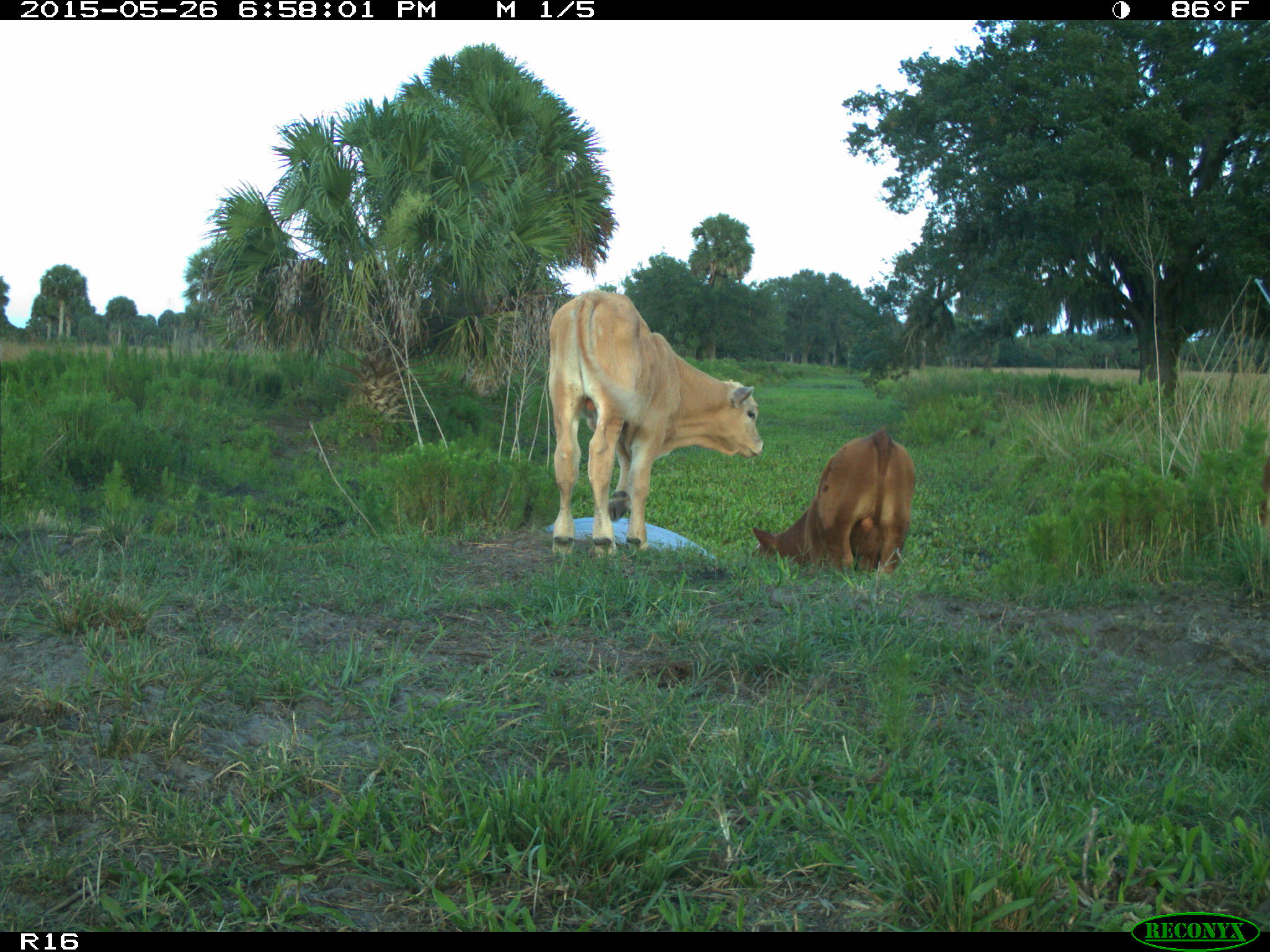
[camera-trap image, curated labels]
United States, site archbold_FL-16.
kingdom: Animalia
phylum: Chordata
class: Mammalia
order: Artiodactyla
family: Bovidae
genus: Bos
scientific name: Bos taurus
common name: domestic cow